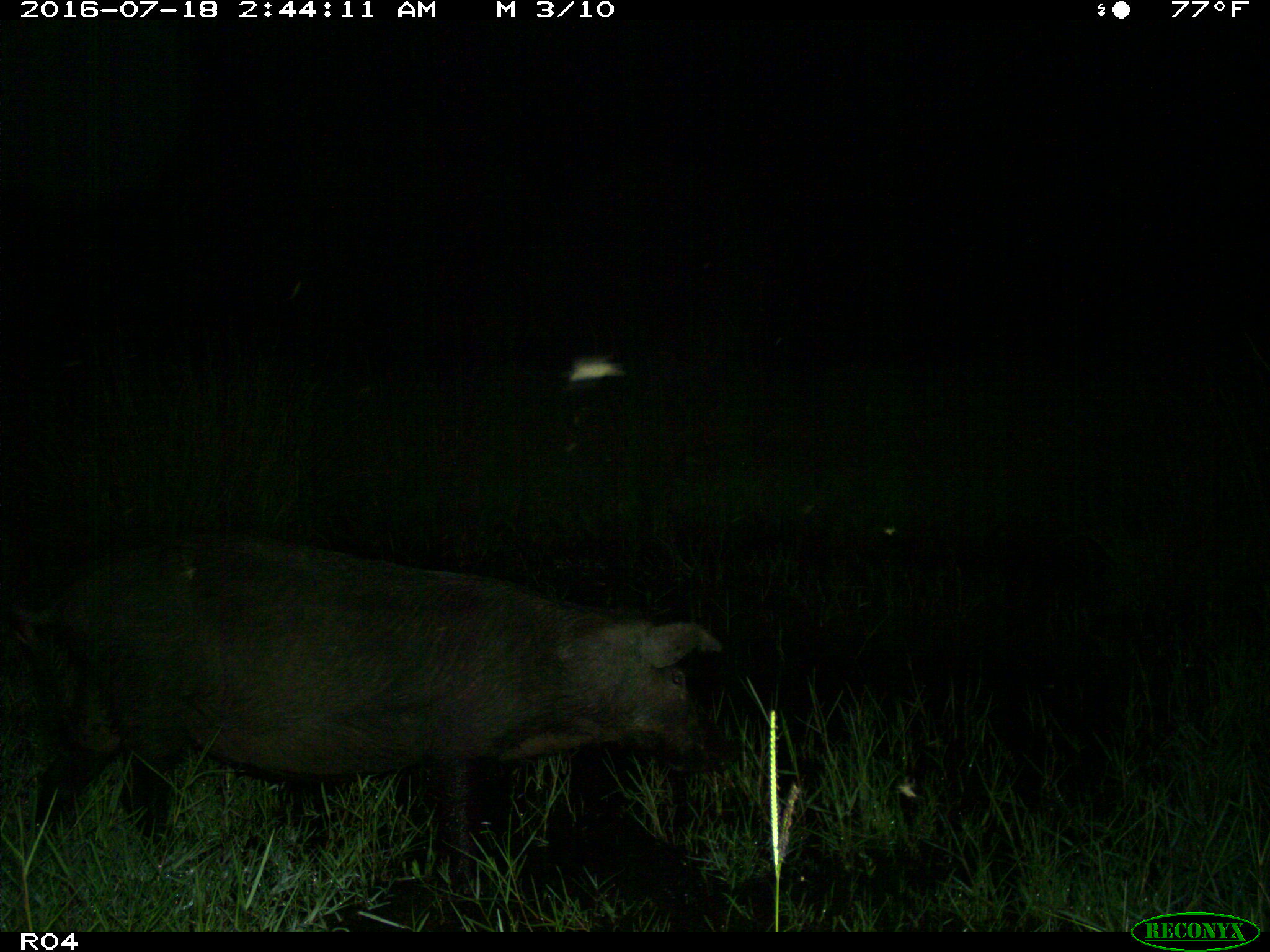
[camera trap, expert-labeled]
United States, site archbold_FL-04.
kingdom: Animalia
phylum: Chordata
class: Mammalia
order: Artiodactyla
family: Suidae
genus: Sus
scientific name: Sus scrofa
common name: wild boar